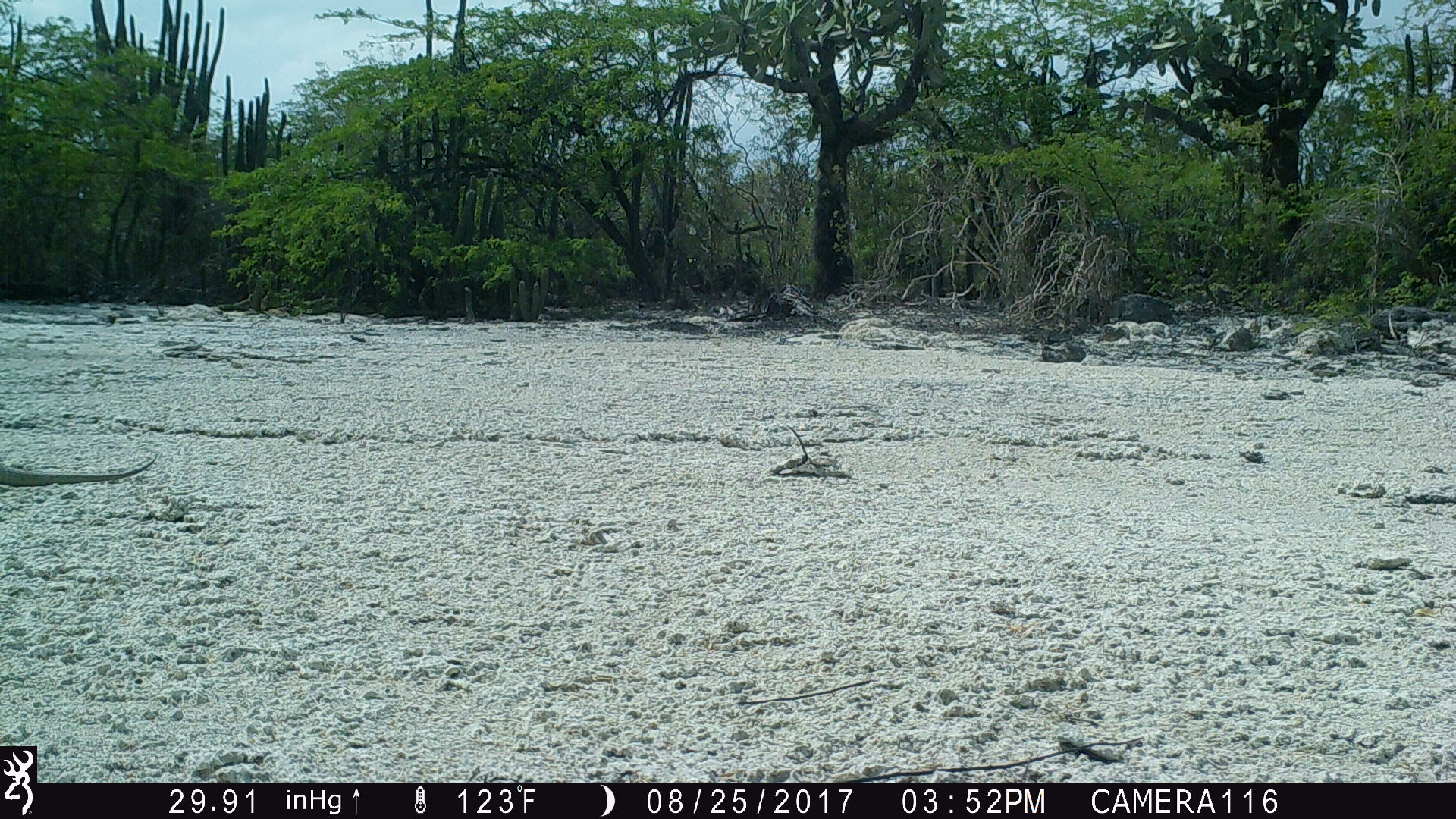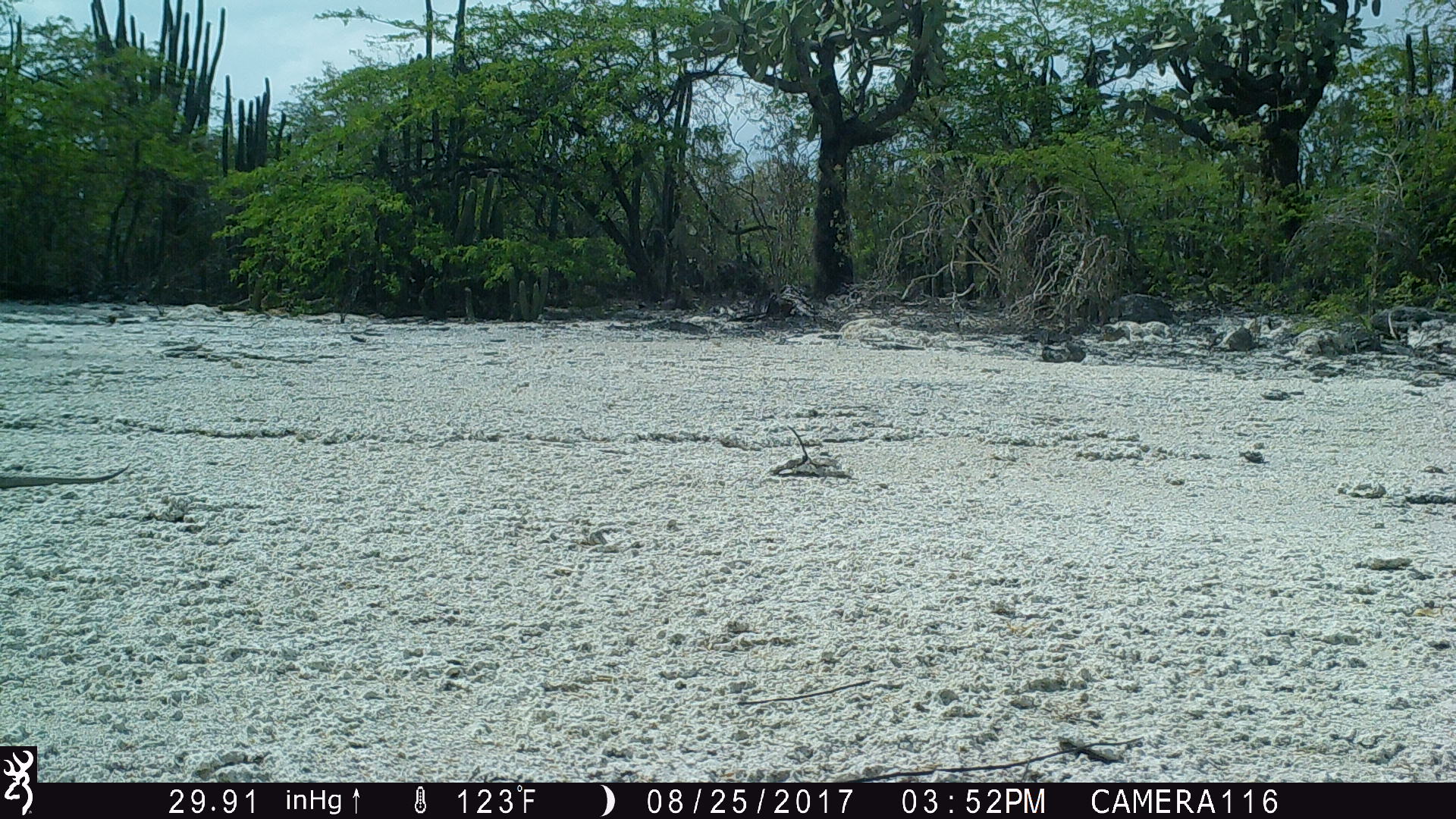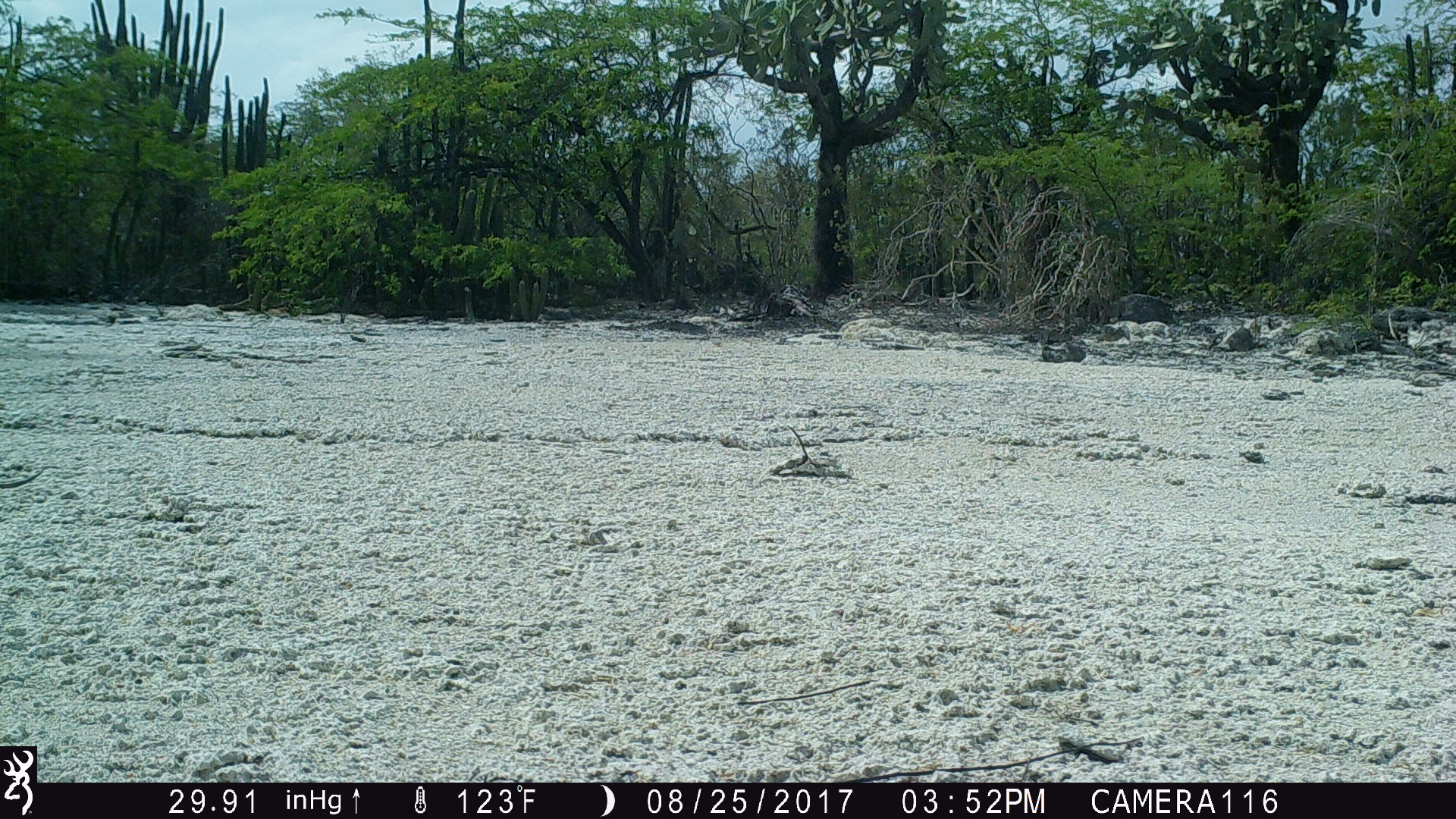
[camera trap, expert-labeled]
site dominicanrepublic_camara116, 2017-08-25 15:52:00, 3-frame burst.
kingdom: Animalia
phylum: Chordata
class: Reptilia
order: Squamata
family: Iguanidae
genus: Iguana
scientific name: Iguana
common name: typical iguanas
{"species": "Iguana (typical iguanas)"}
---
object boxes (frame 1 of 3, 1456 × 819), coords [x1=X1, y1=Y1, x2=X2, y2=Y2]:
iguana: [x1=0, y1=453, x2=158, y2=490]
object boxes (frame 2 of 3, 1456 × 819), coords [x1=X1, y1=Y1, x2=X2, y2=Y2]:
iguana: [x1=0, y1=460, x2=127, y2=491]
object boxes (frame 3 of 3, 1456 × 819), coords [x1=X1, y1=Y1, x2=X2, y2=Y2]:
iguana: [x1=0, y1=467, x2=45, y2=492]